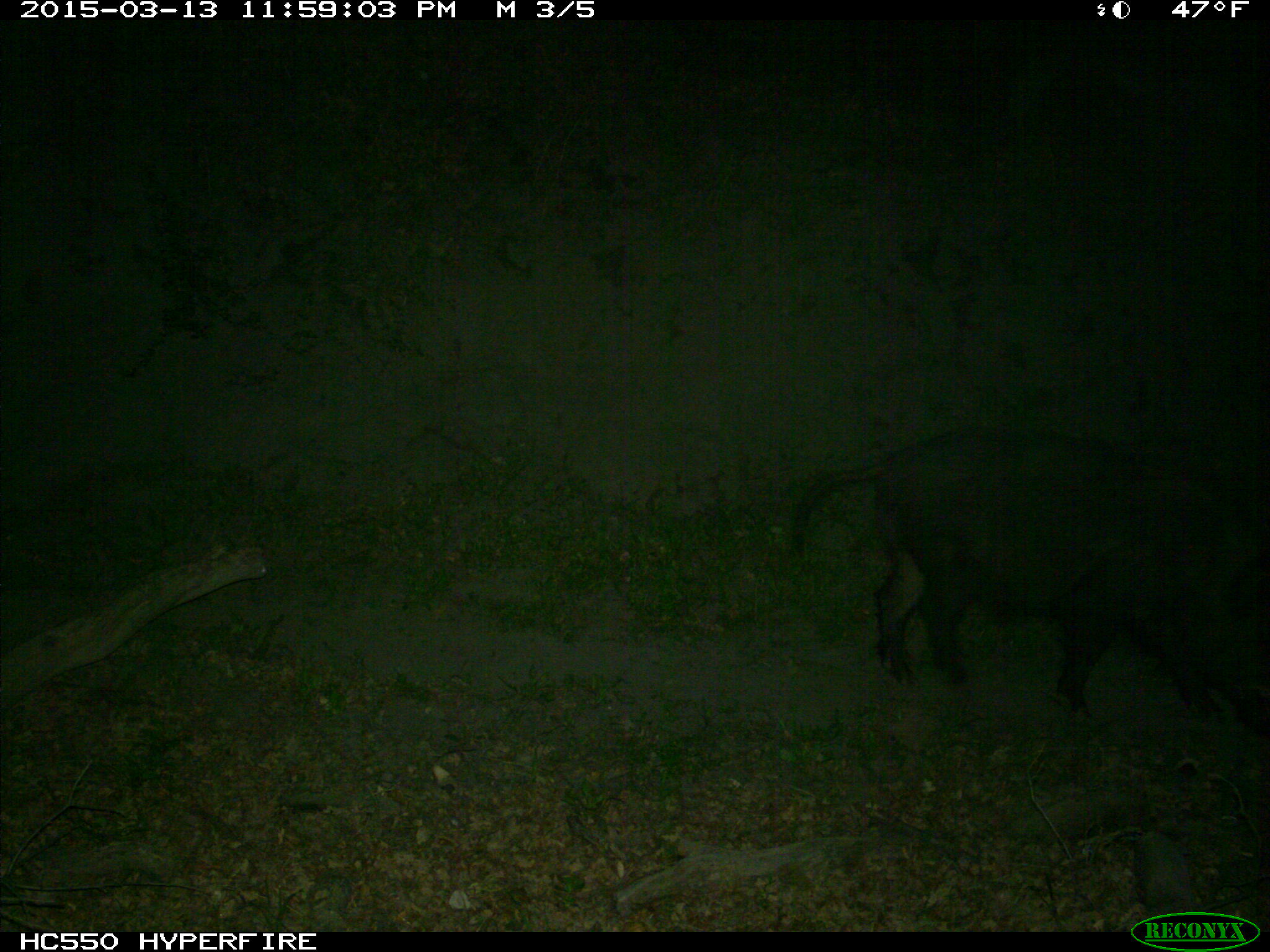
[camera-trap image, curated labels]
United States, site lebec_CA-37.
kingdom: Animalia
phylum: Chordata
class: Mammalia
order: Artiodactyla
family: Suidae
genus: Sus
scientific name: Sus scrofa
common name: wild boar